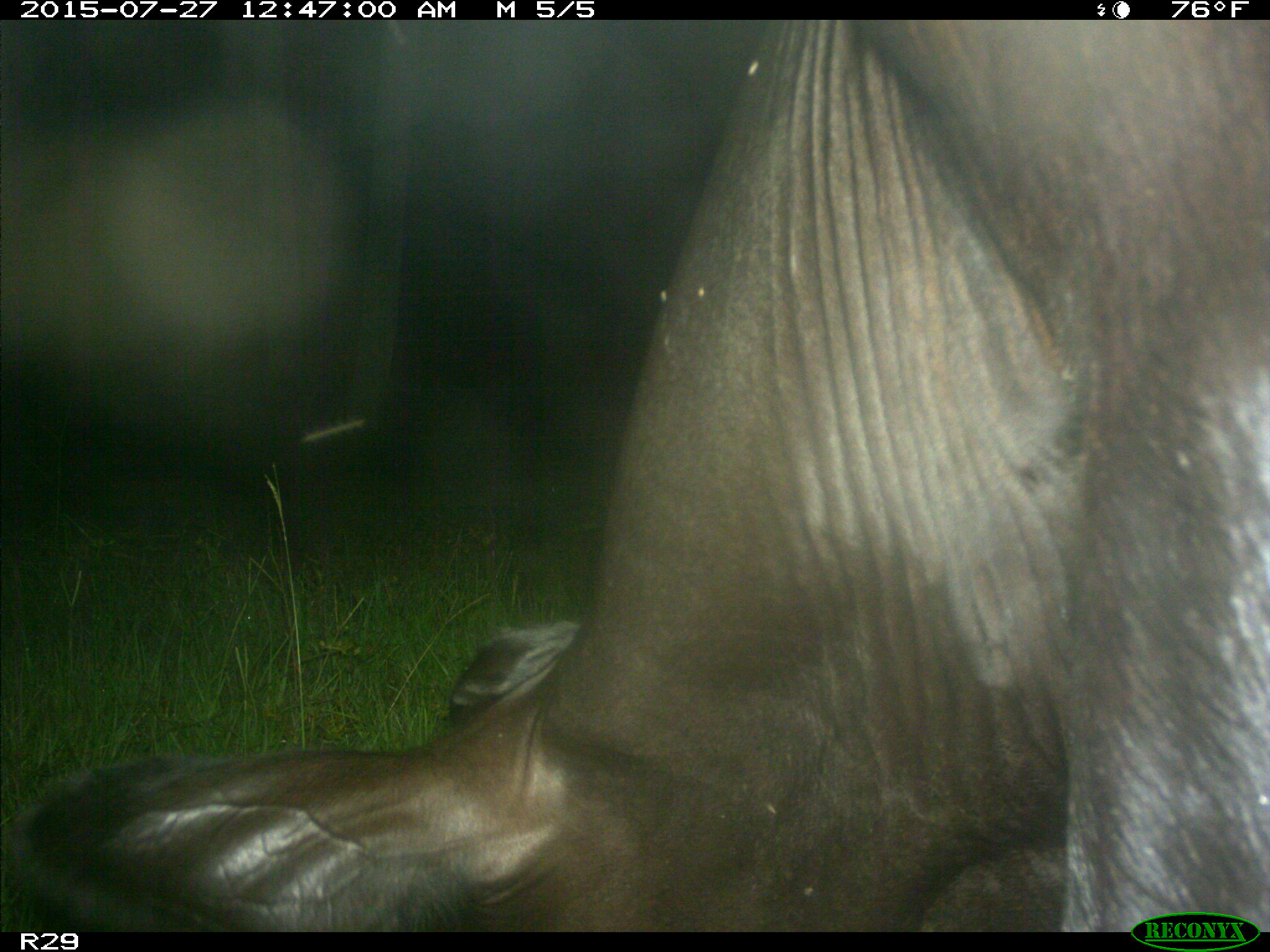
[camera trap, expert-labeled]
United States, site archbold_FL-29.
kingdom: Animalia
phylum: Chordata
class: Mammalia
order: Artiodactyla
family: Bovidae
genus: Bos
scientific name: Bos taurus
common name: domestic cow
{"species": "Bos taurus (domestic cow)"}